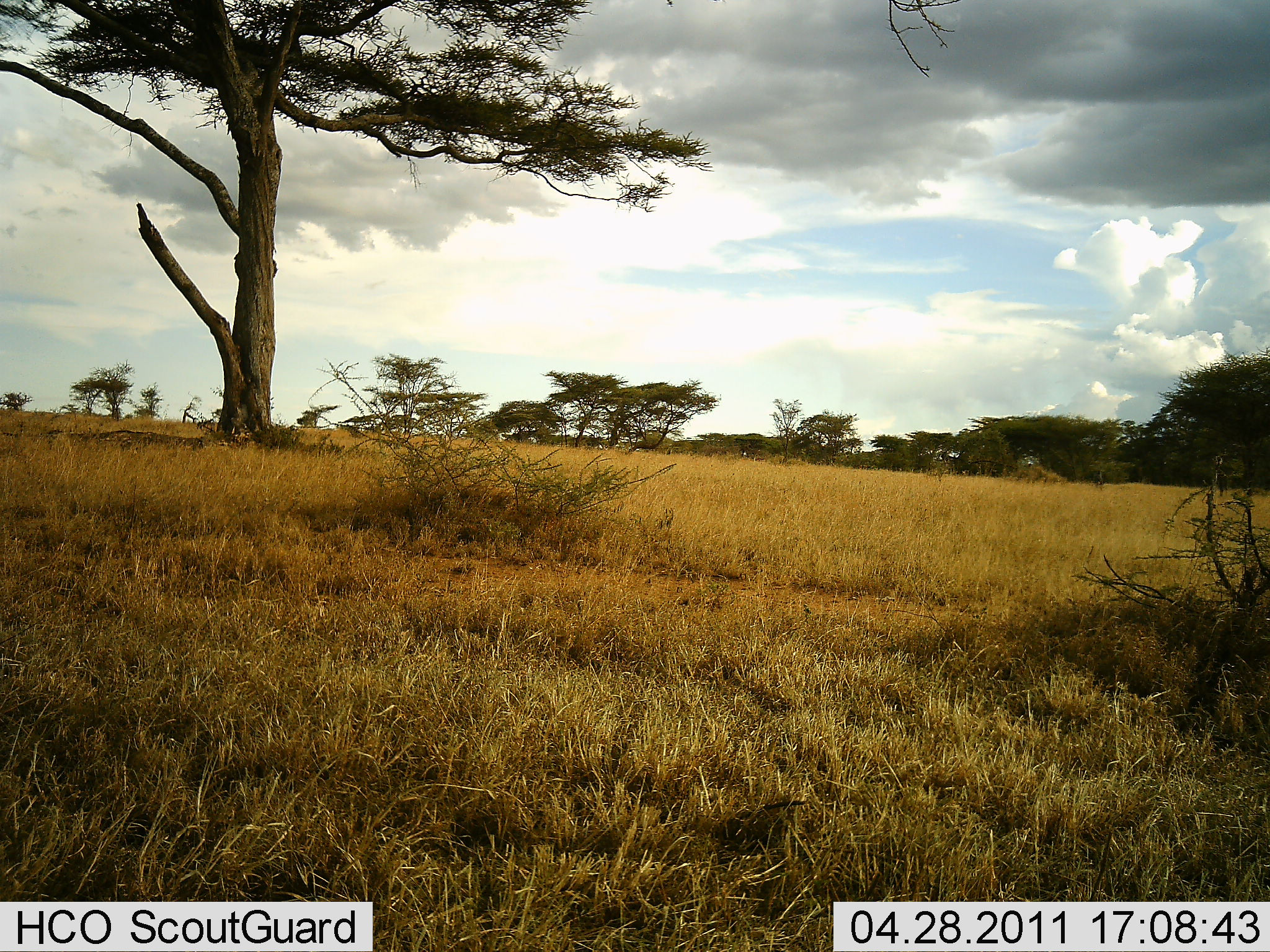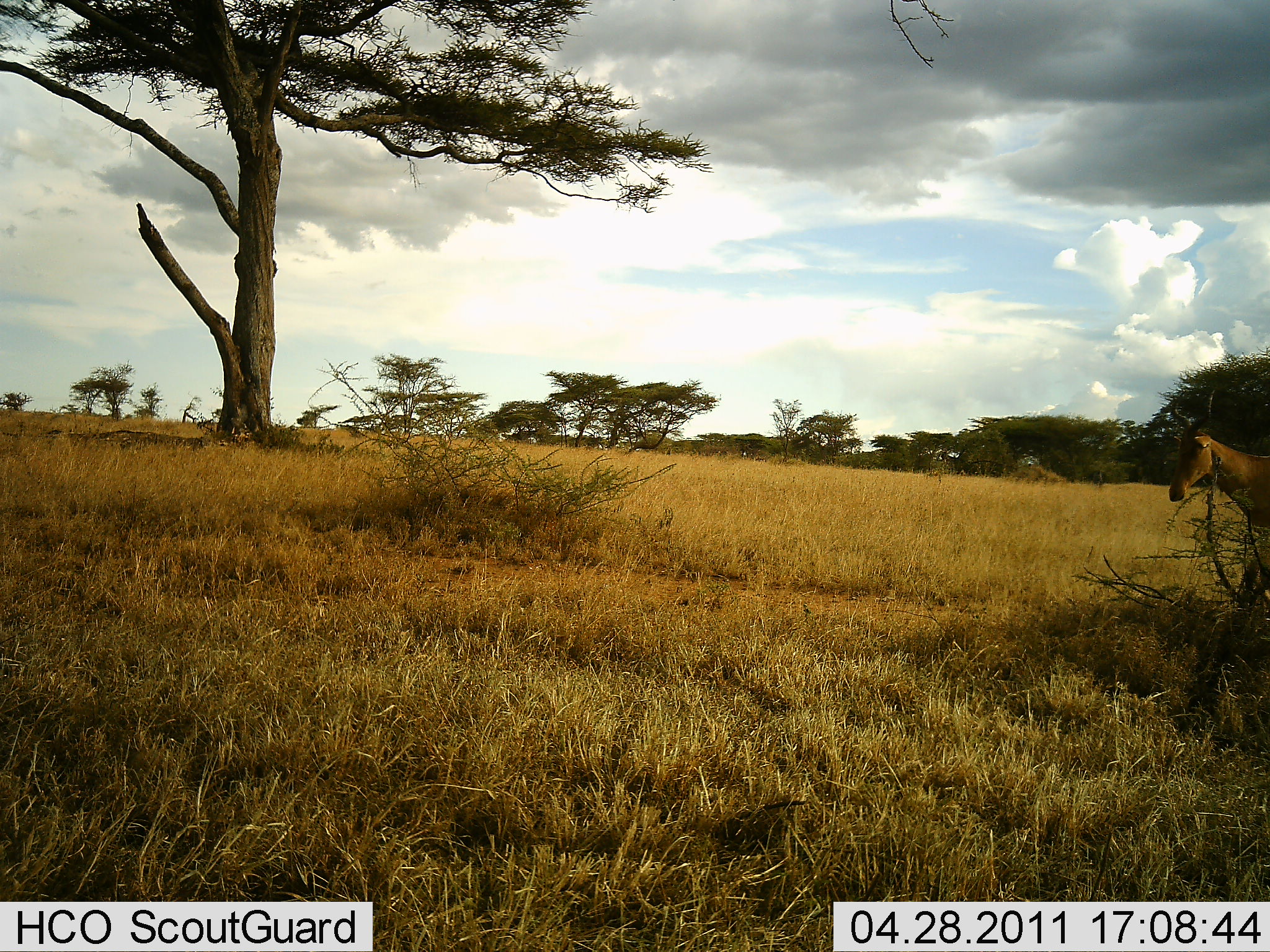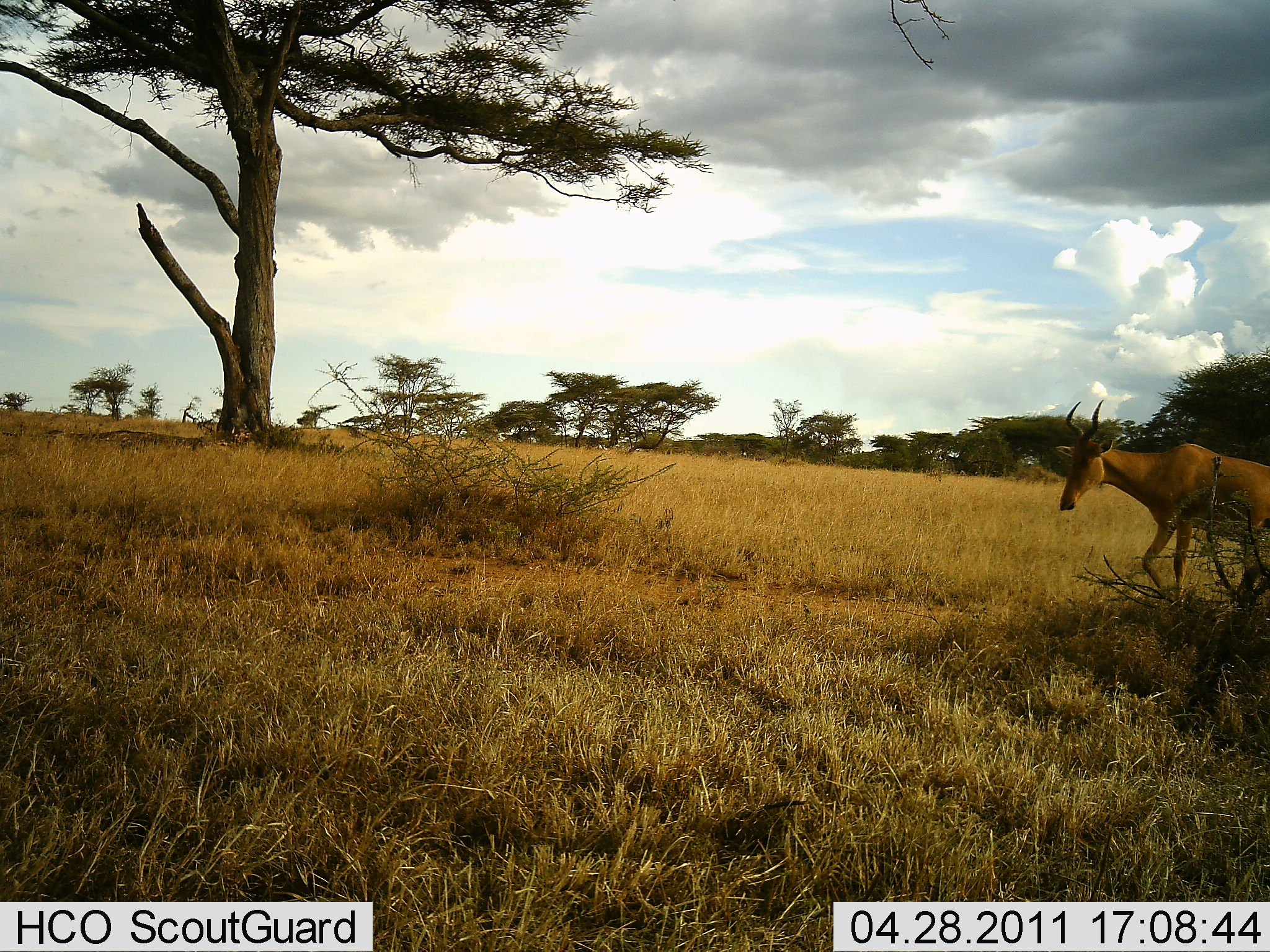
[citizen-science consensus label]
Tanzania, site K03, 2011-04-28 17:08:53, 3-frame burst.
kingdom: Animalia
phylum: Chordata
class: Mammalia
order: Artiodactyla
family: Bovidae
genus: Alcelaphus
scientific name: Alcelaphus buselaphus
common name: hartebeest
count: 1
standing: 9%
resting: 0%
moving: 91%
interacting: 0%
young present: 0%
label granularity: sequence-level